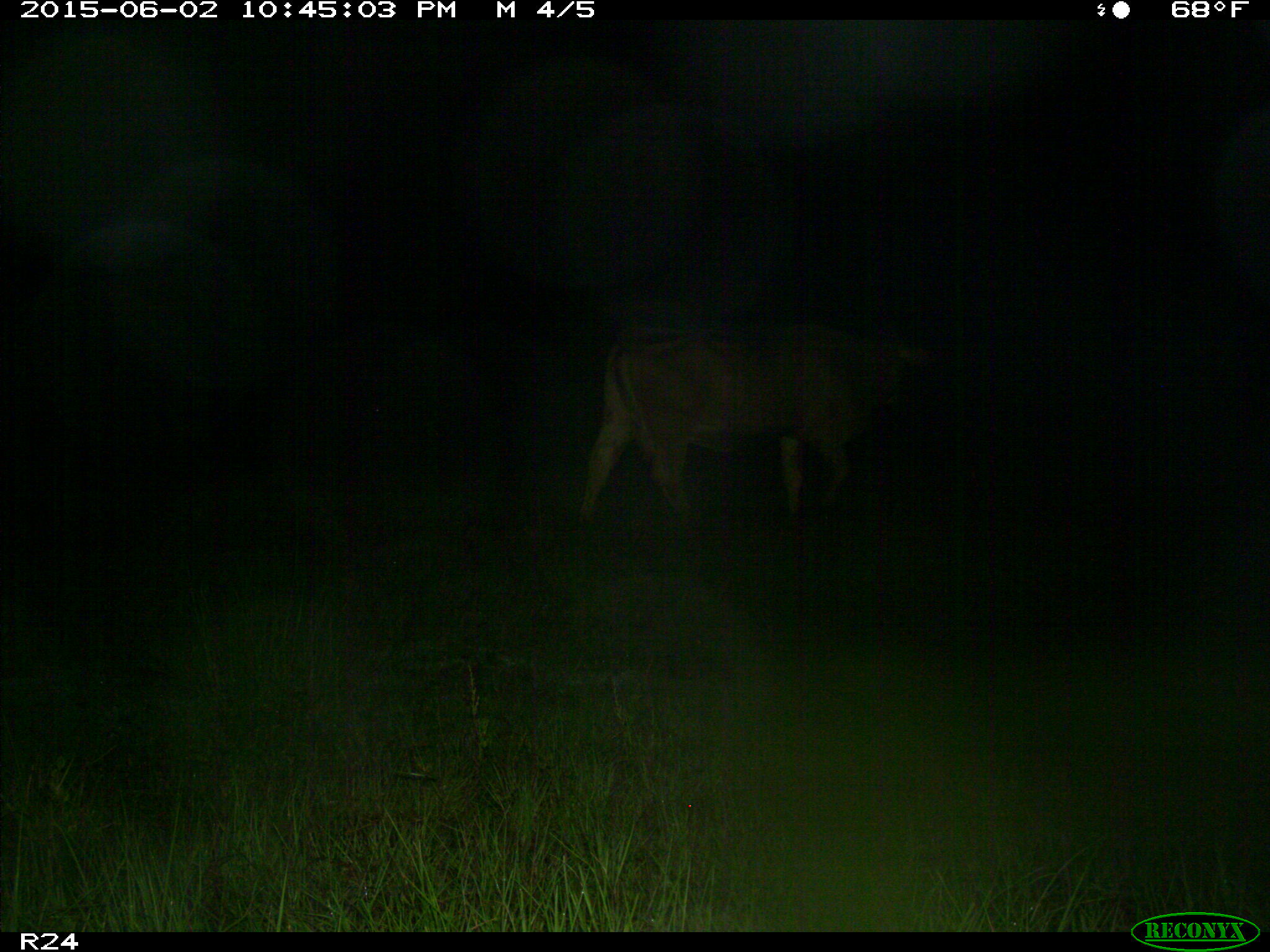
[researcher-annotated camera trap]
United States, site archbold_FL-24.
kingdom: Animalia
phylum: Chordata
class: Mammalia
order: Artiodactyla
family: Bovidae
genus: Bos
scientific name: Bos taurus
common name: domestic cow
Bos taurus (domestic cow).